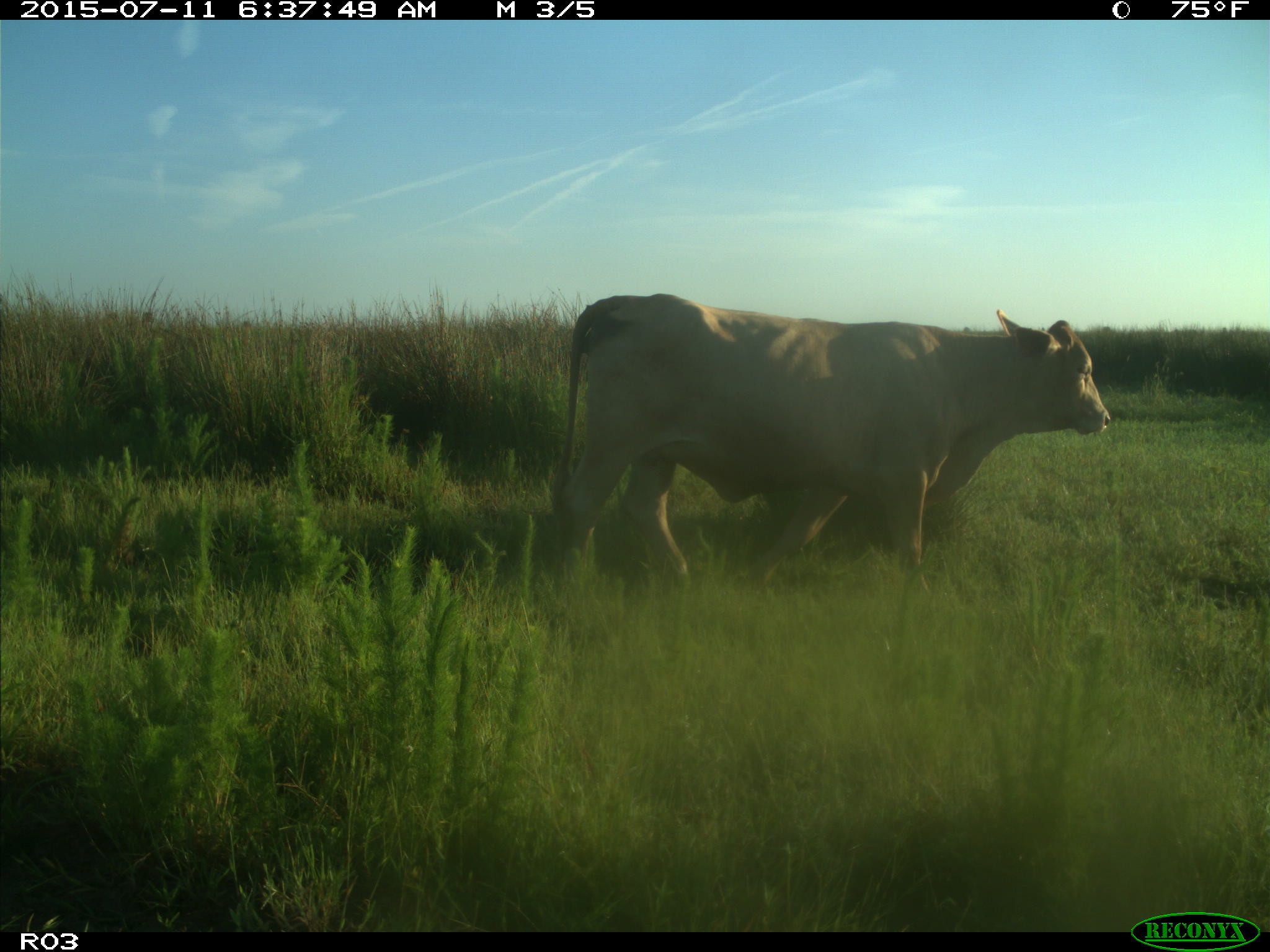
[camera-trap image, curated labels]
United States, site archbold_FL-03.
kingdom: Animalia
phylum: Chordata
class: Mammalia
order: Artiodactyla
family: Bovidae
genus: Bos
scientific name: Bos taurus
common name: domestic cow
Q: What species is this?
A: Bos taurus (domestic cow).